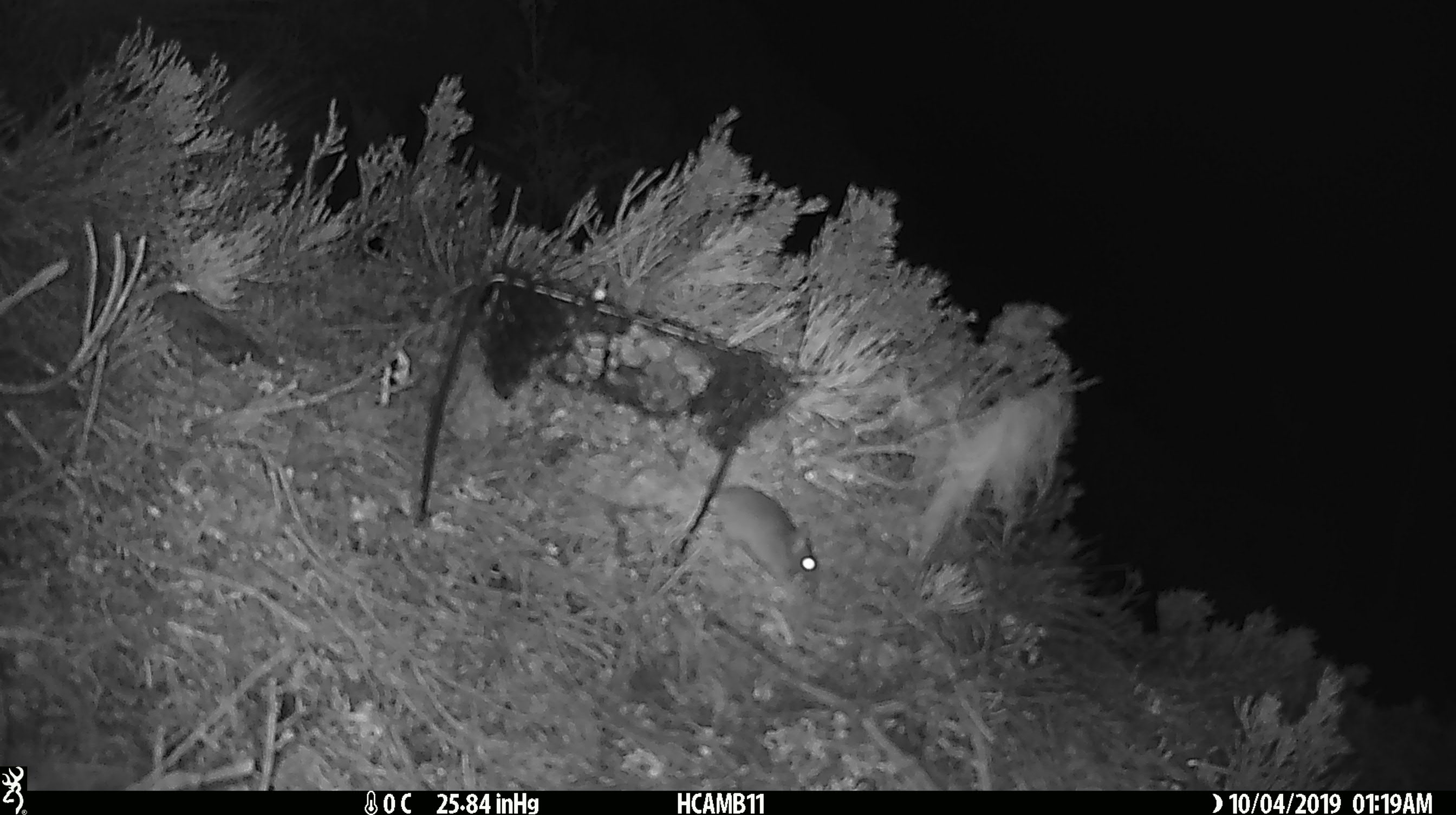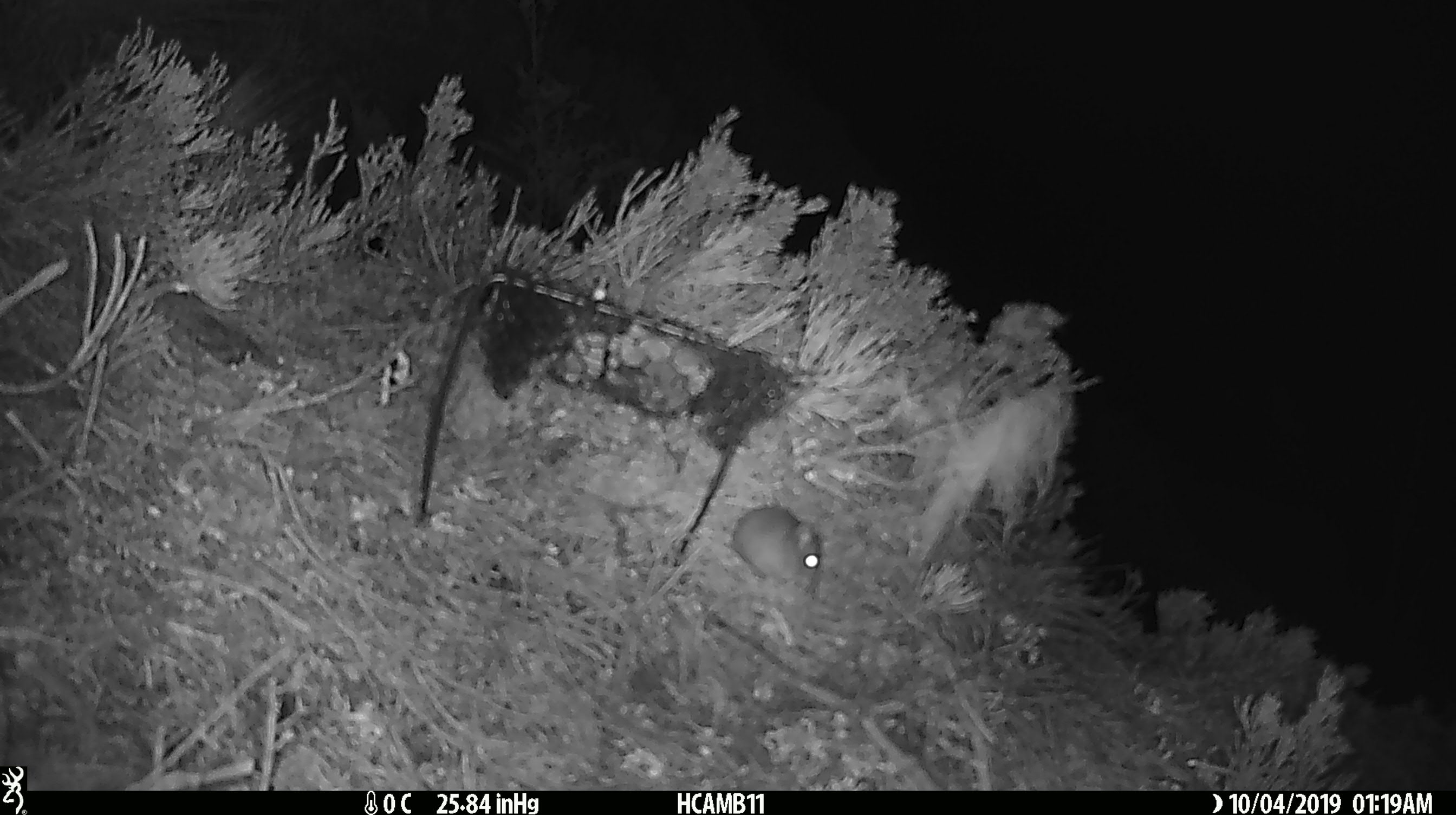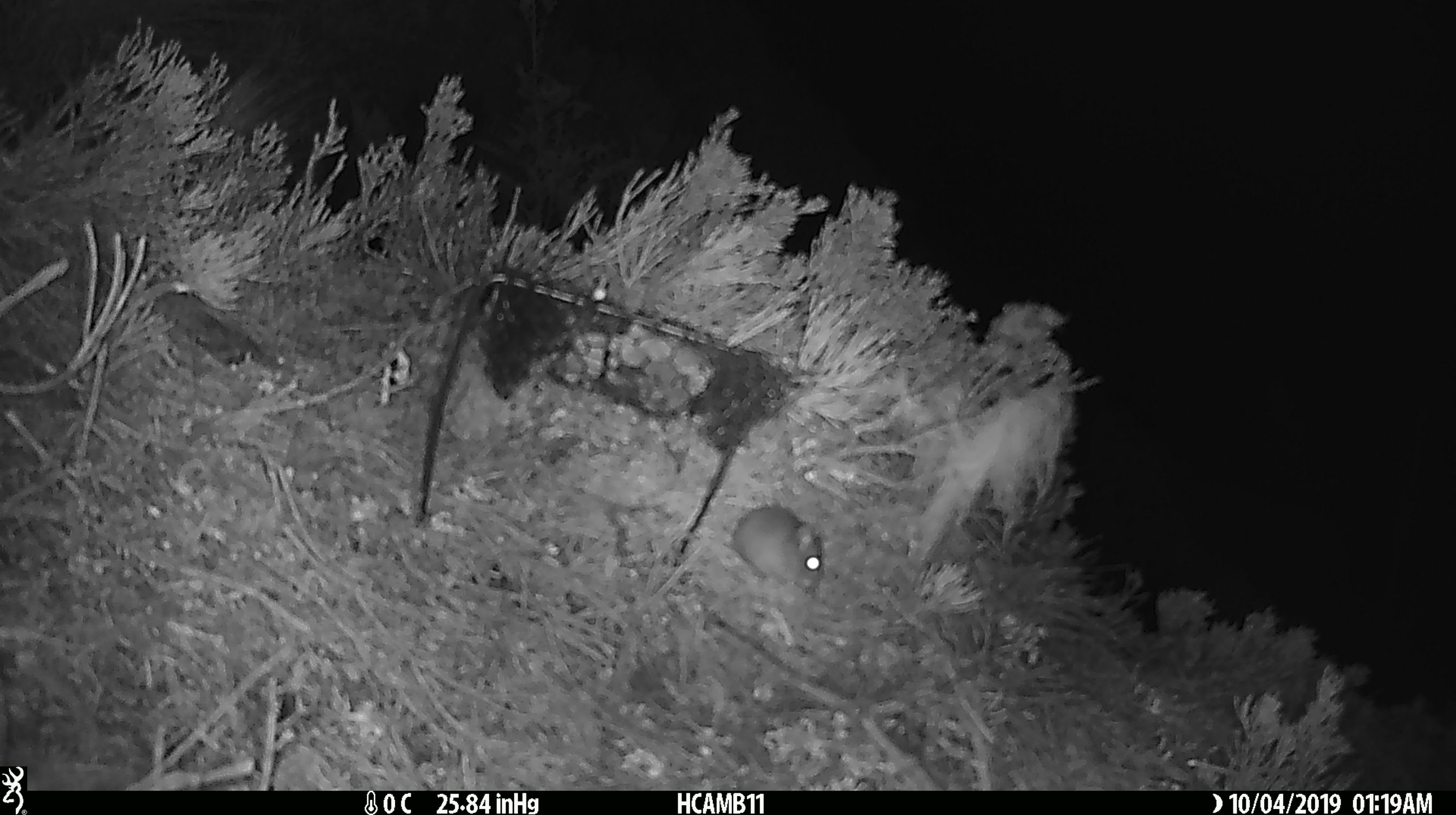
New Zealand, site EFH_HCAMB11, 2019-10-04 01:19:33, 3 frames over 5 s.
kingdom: Animalia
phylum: Chordata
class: Mammalia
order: Rodentia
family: Muridae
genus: Mus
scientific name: Mus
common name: mouse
Mouse (Mus).